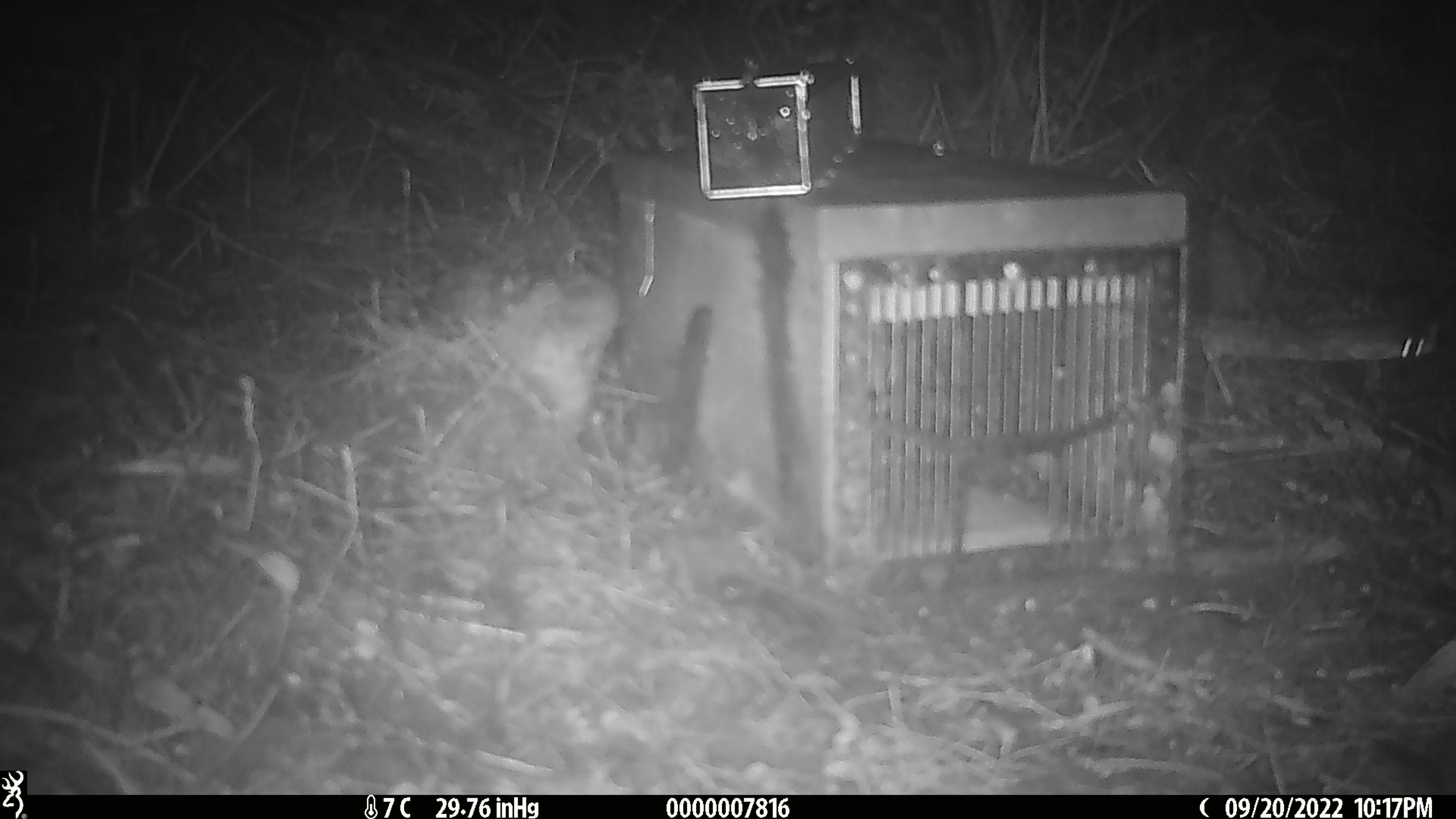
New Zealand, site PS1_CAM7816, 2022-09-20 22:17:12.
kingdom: Animalia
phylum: Chordata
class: Mammalia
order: Rodentia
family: Muridae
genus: Mus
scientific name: Mus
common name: mouse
Mouse (Mus).